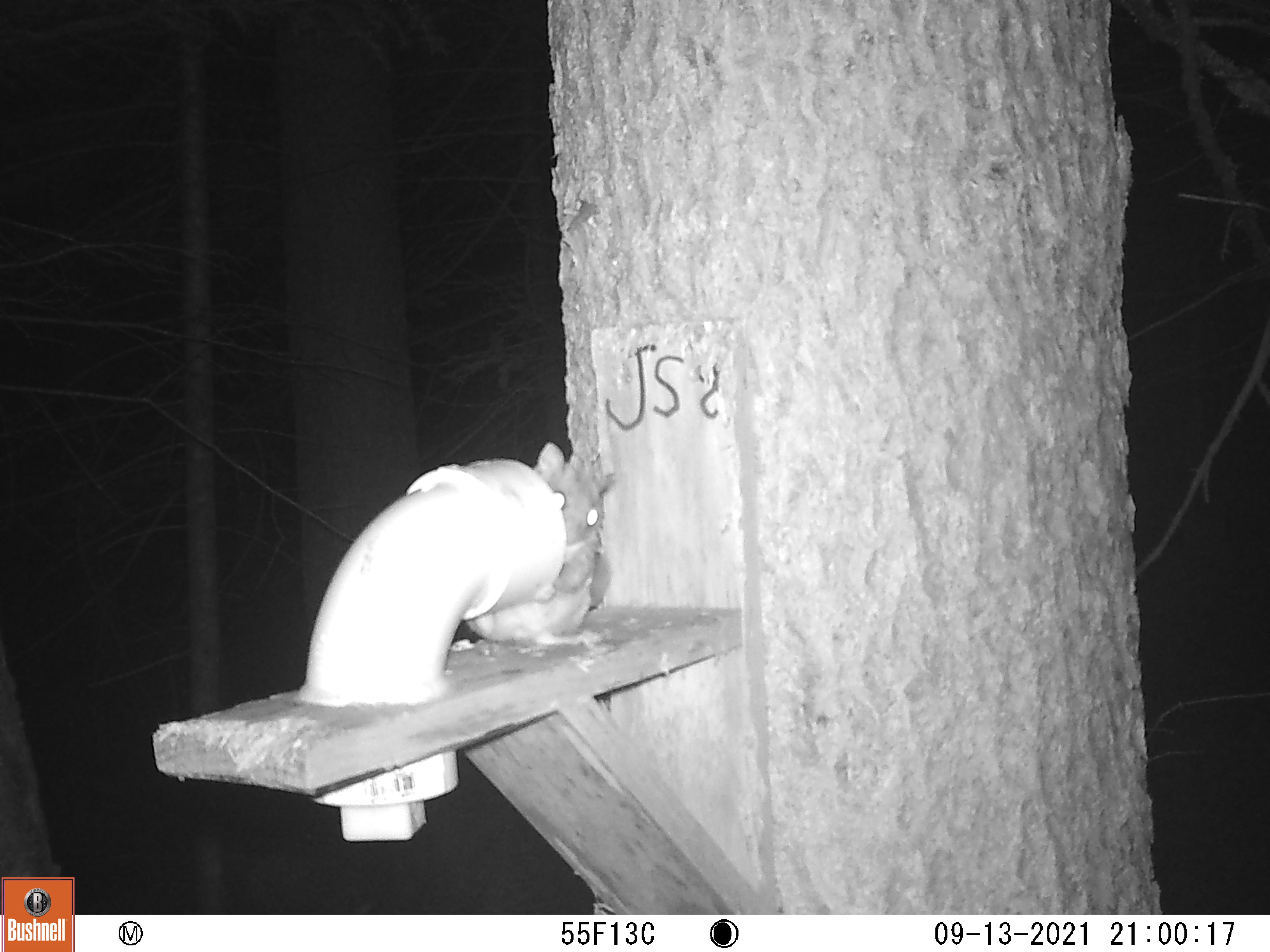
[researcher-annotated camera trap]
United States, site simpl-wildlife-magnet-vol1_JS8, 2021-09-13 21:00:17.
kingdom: Animalia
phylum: Chordata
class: Mammalia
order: Rodentia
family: Sciuridae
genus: Glaucomys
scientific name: Glaucomys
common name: flying squirrel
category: flying squirrel sp.